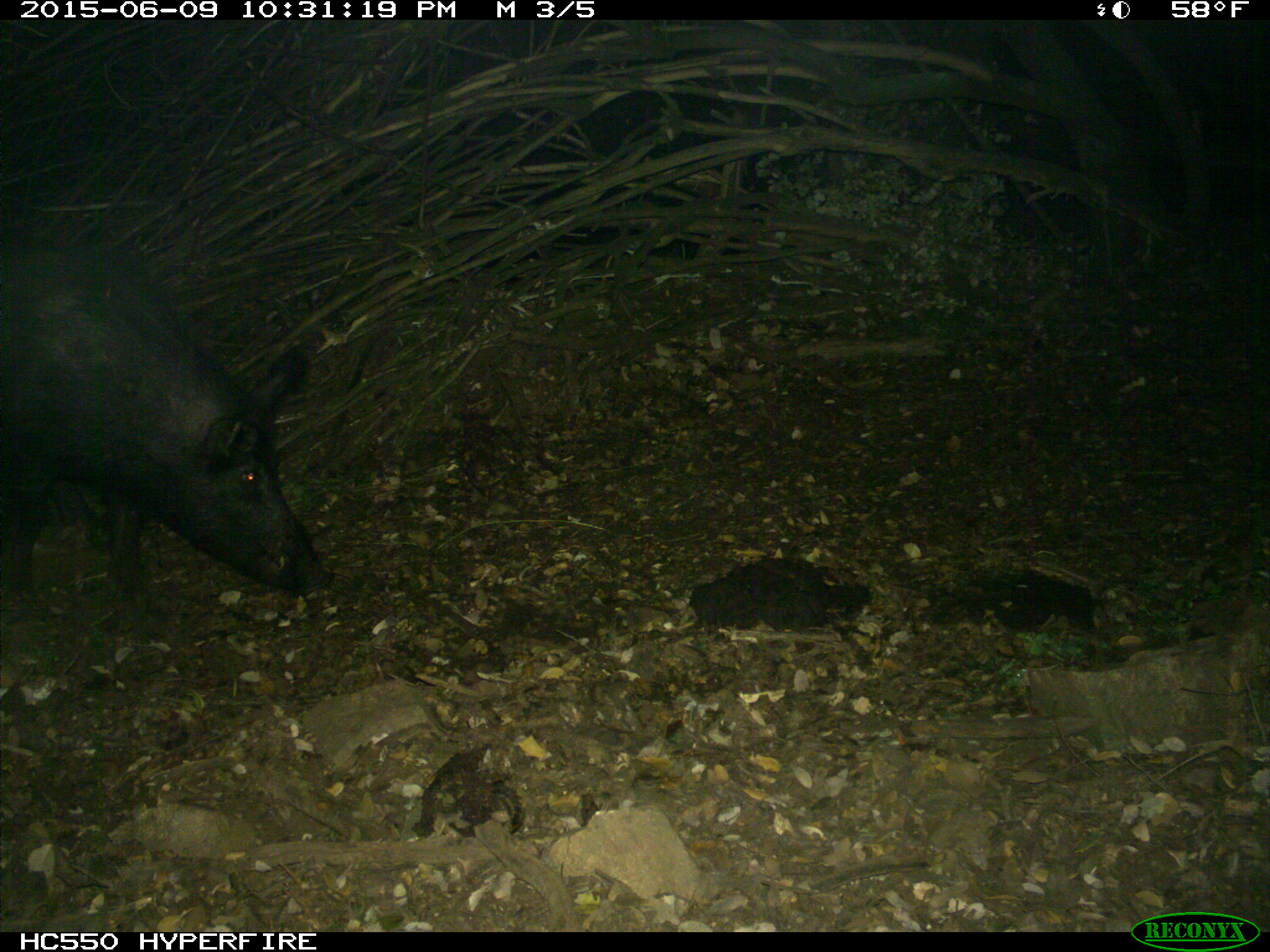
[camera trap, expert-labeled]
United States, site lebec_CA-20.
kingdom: Animalia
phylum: Chordata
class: Mammalia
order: Artiodactyla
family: Suidae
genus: Sus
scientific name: Sus scrofa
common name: wild boar